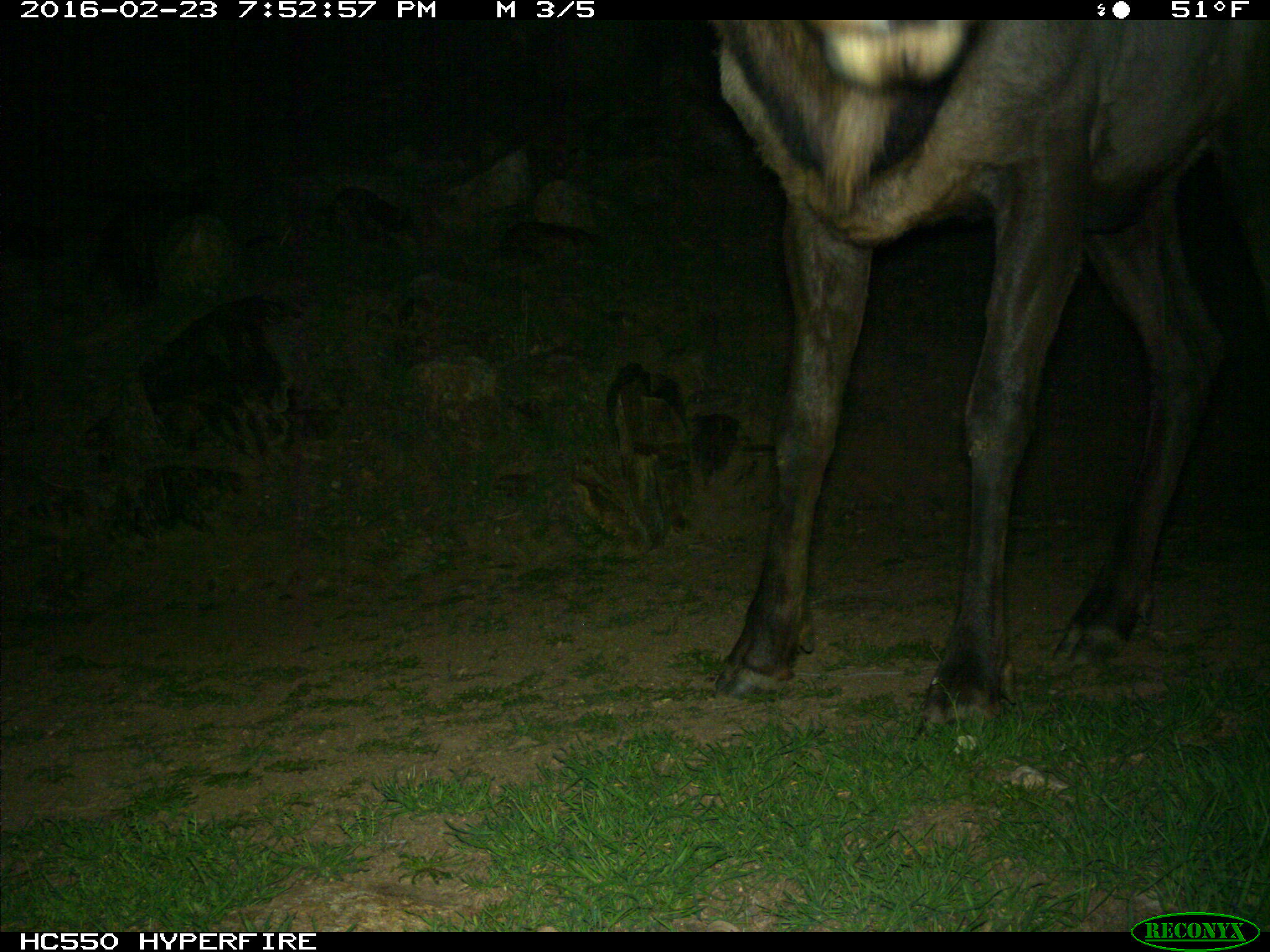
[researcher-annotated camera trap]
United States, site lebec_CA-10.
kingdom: Animalia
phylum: Chordata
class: Mammalia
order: Artiodactyla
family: Cervidae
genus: Cervus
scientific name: Cervus canadensis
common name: elk